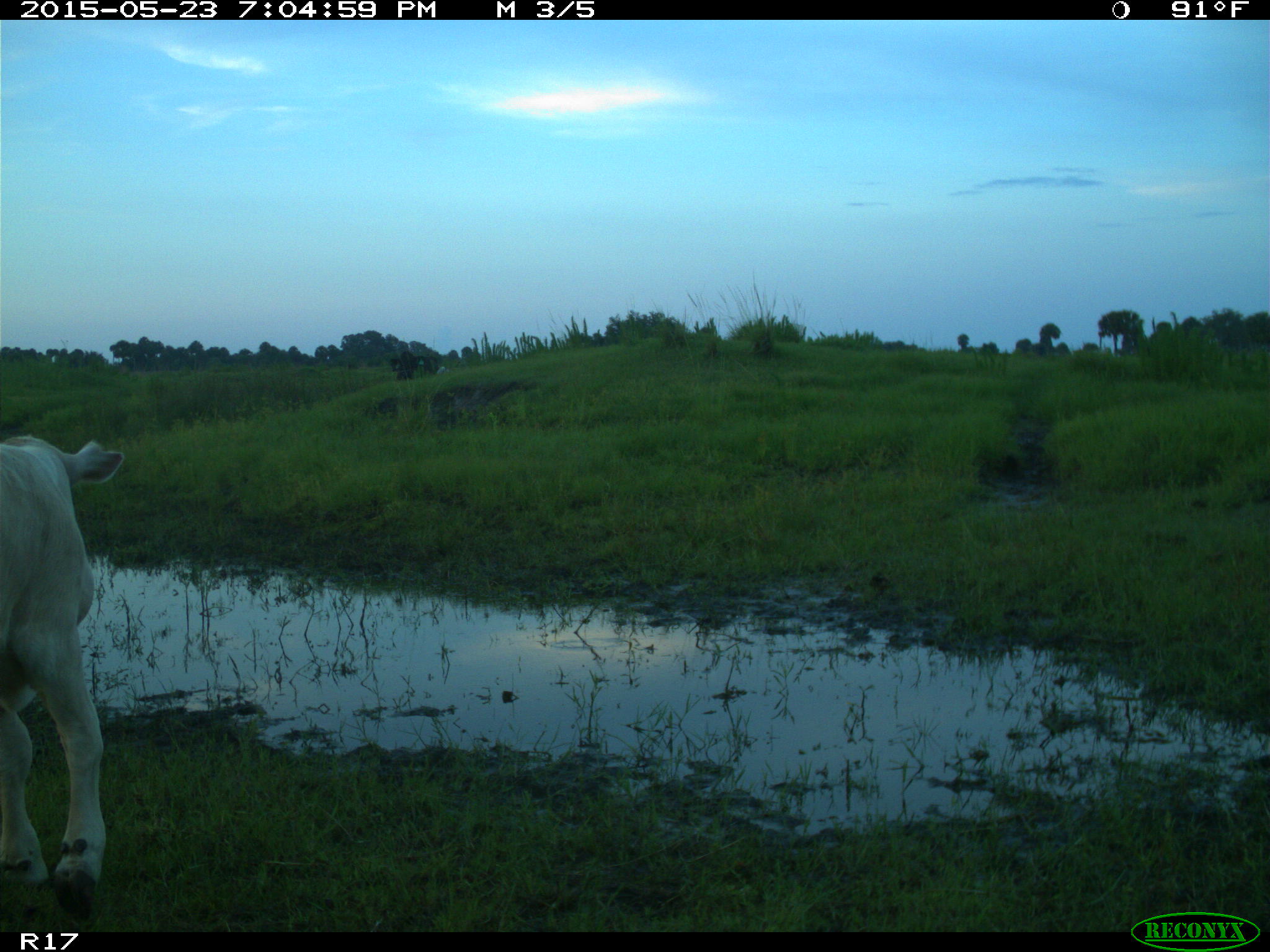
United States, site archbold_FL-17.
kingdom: Animalia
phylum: Chordata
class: Mammalia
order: Artiodactyla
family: Bovidae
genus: Bos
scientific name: Bos taurus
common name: domestic cow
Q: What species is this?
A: Bos taurus (domestic cow).